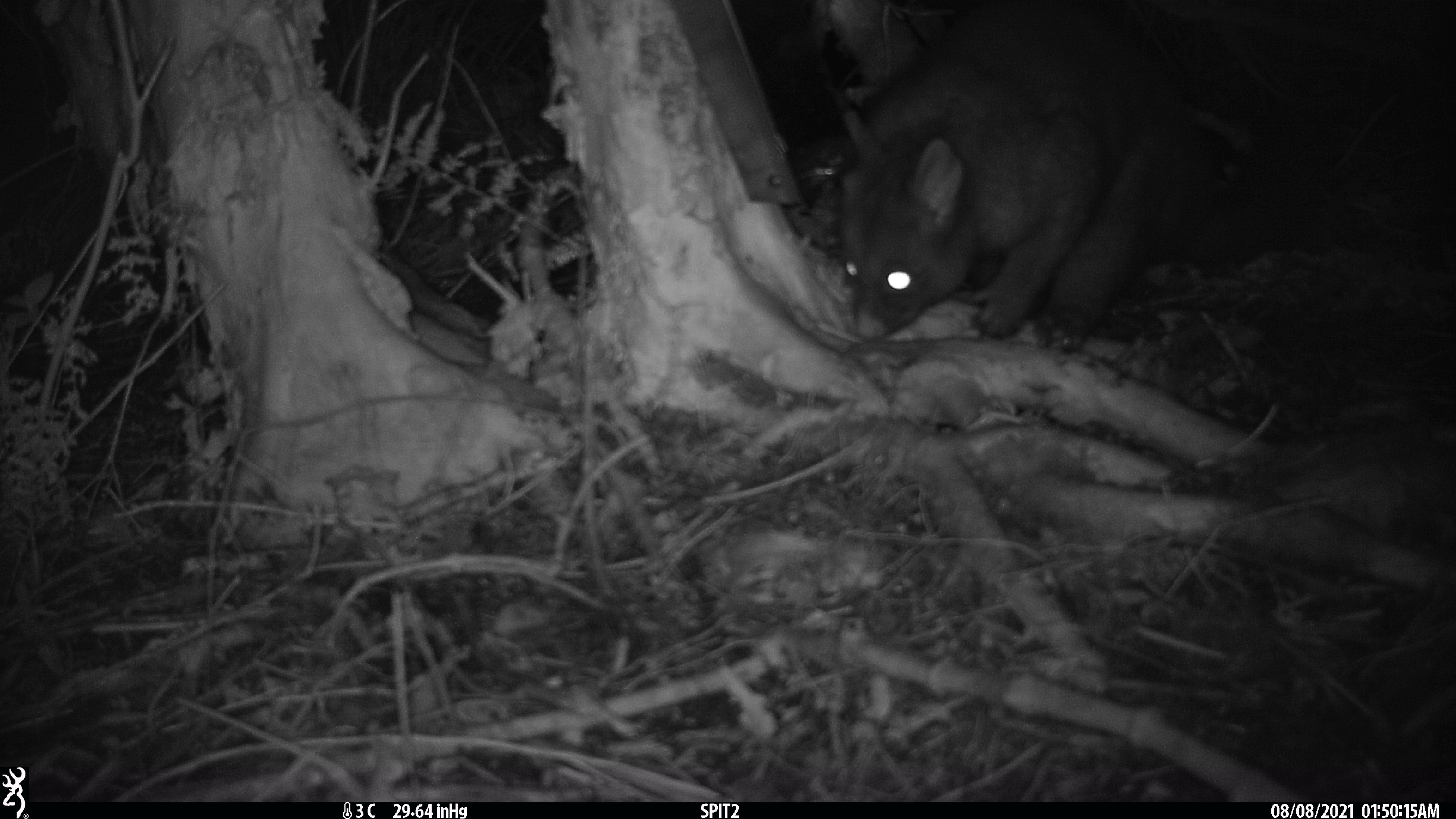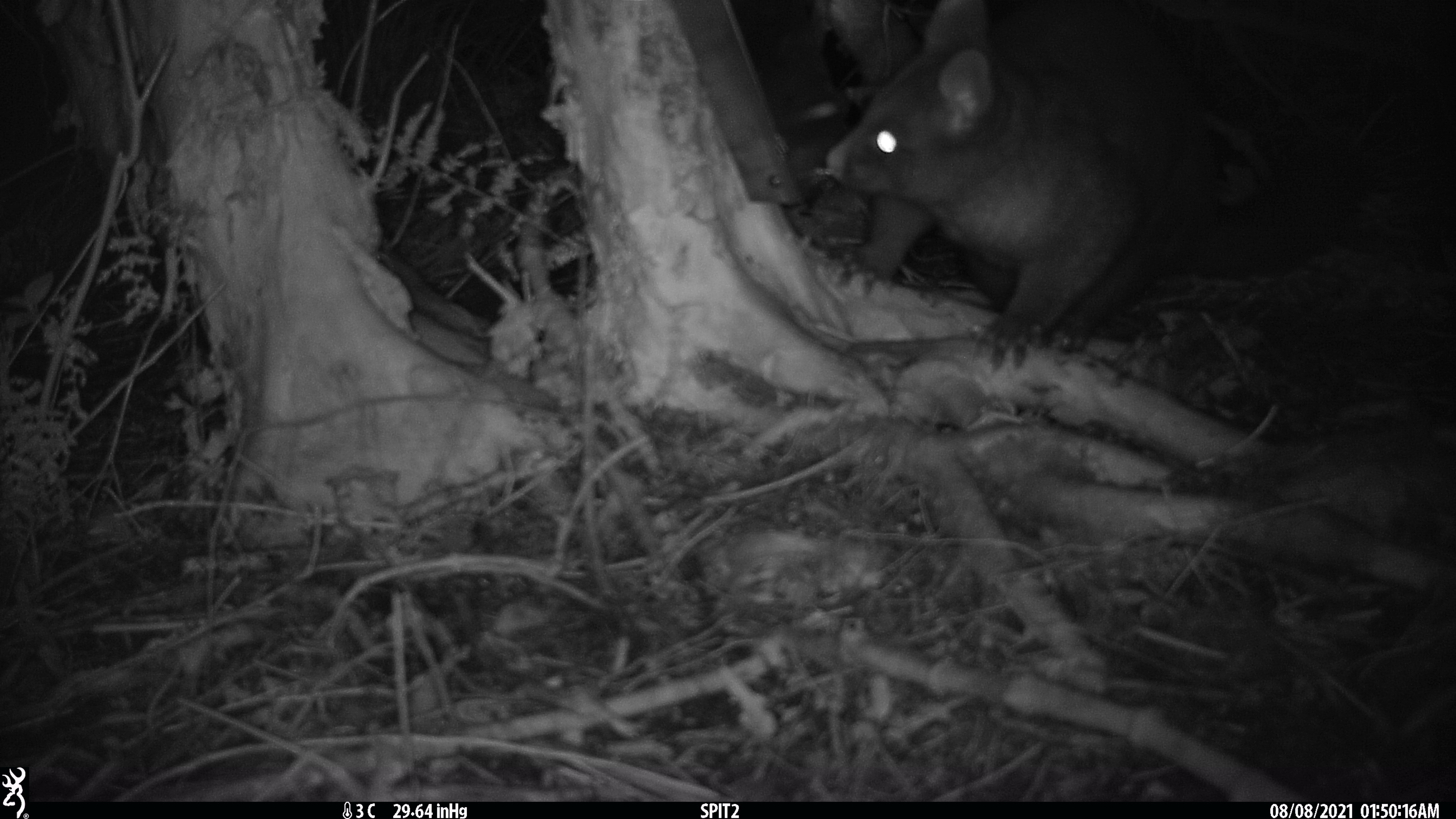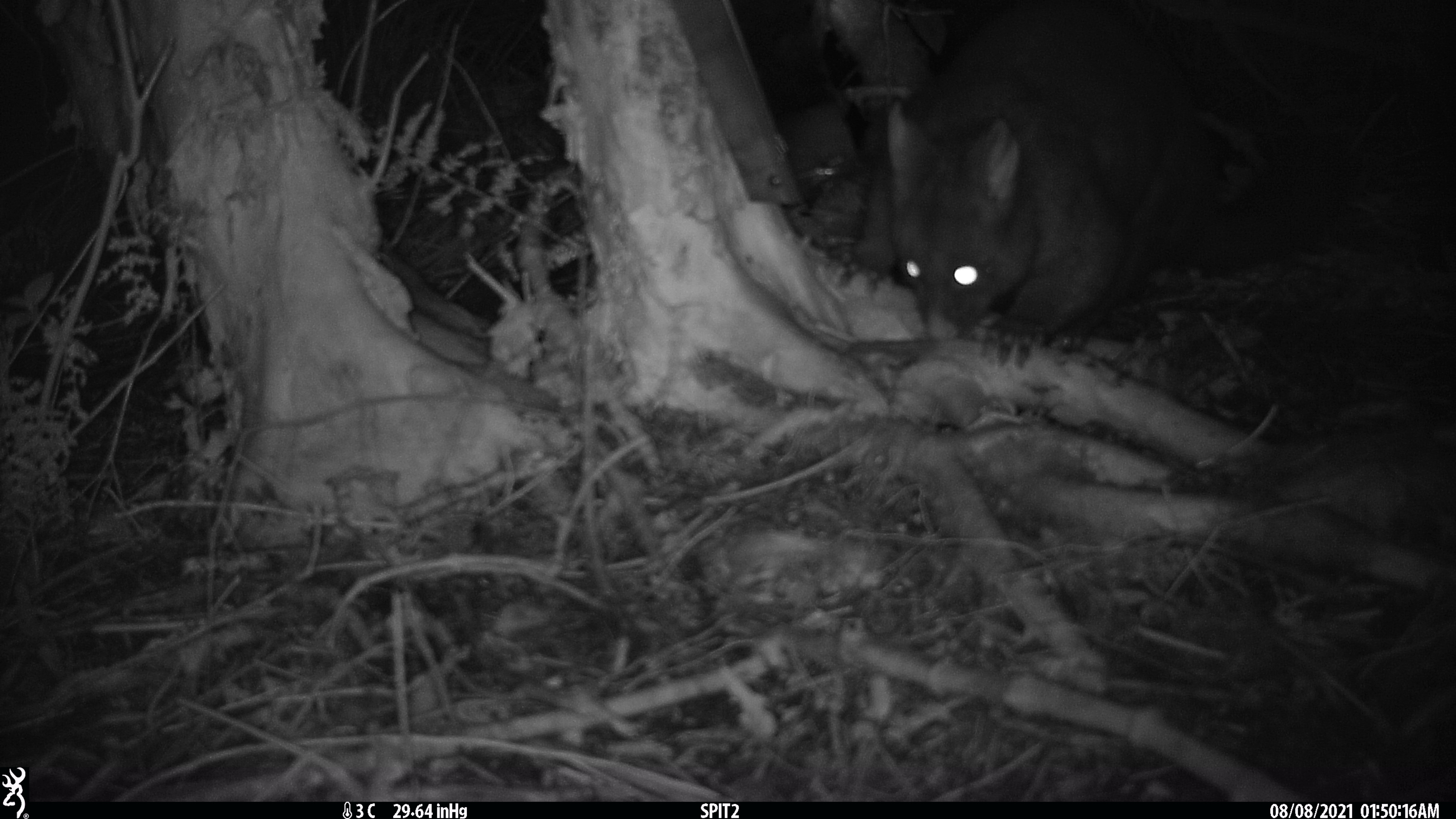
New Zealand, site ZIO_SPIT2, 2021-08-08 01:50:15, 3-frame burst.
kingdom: Animalia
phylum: Chordata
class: Mammalia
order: Diprotodontia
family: Phalangeridae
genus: Trichosurus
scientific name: Trichosurus vulpecula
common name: common brushtail possum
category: possum